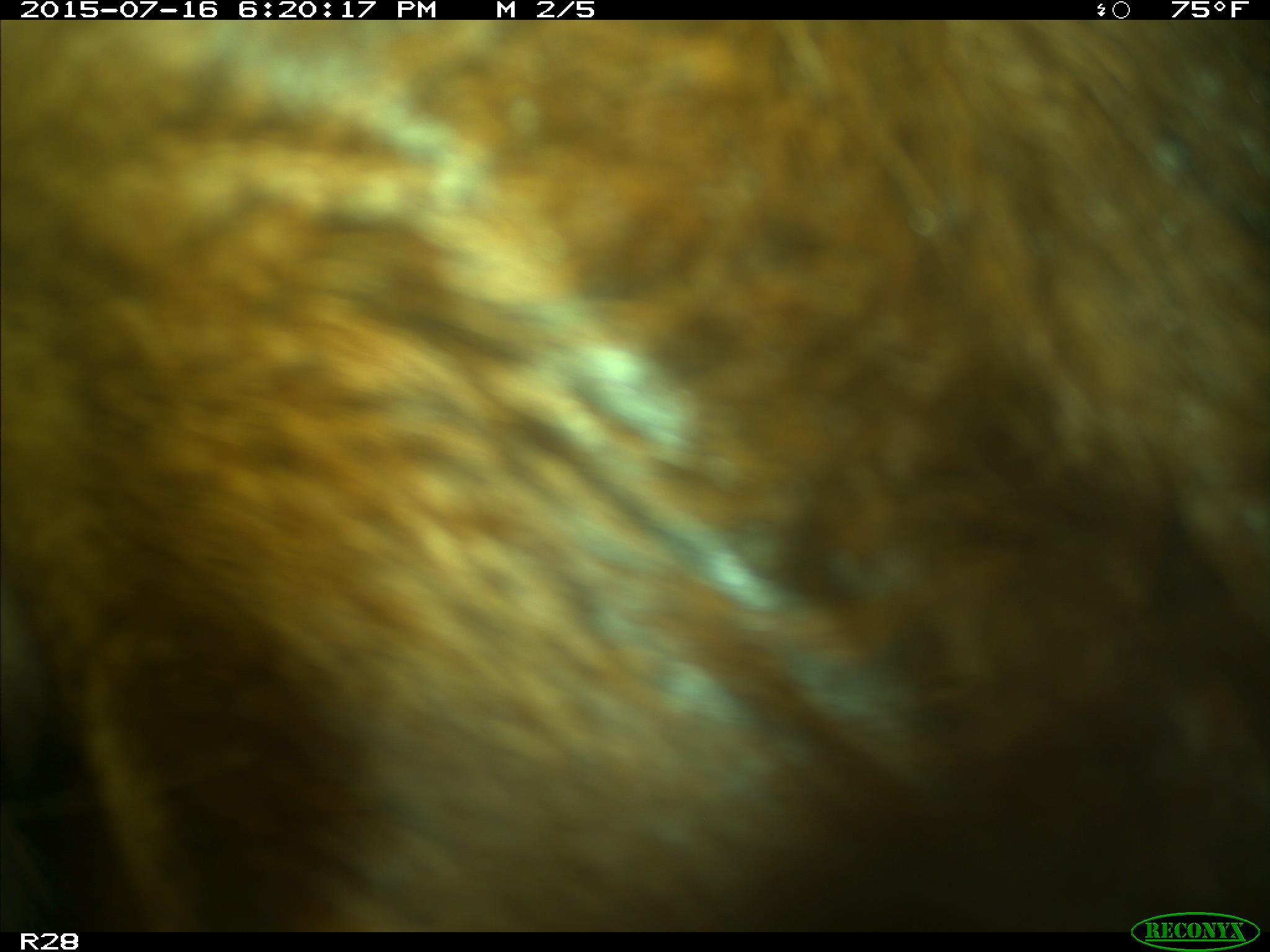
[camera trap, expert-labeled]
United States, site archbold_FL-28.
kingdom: Animalia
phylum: Chordata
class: Mammalia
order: Artiodactyla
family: Bovidae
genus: Bos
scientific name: Bos taurus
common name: domestic cow